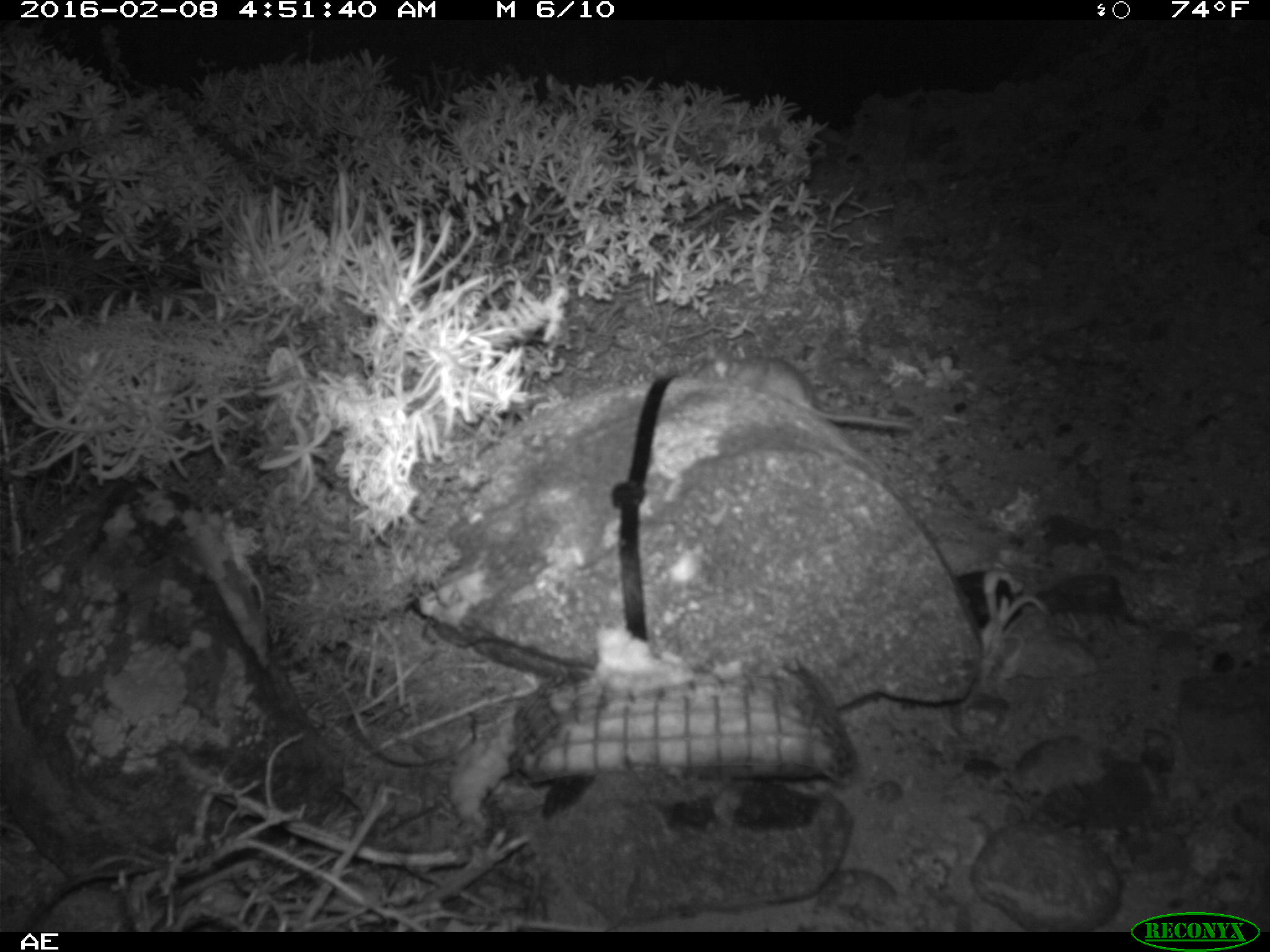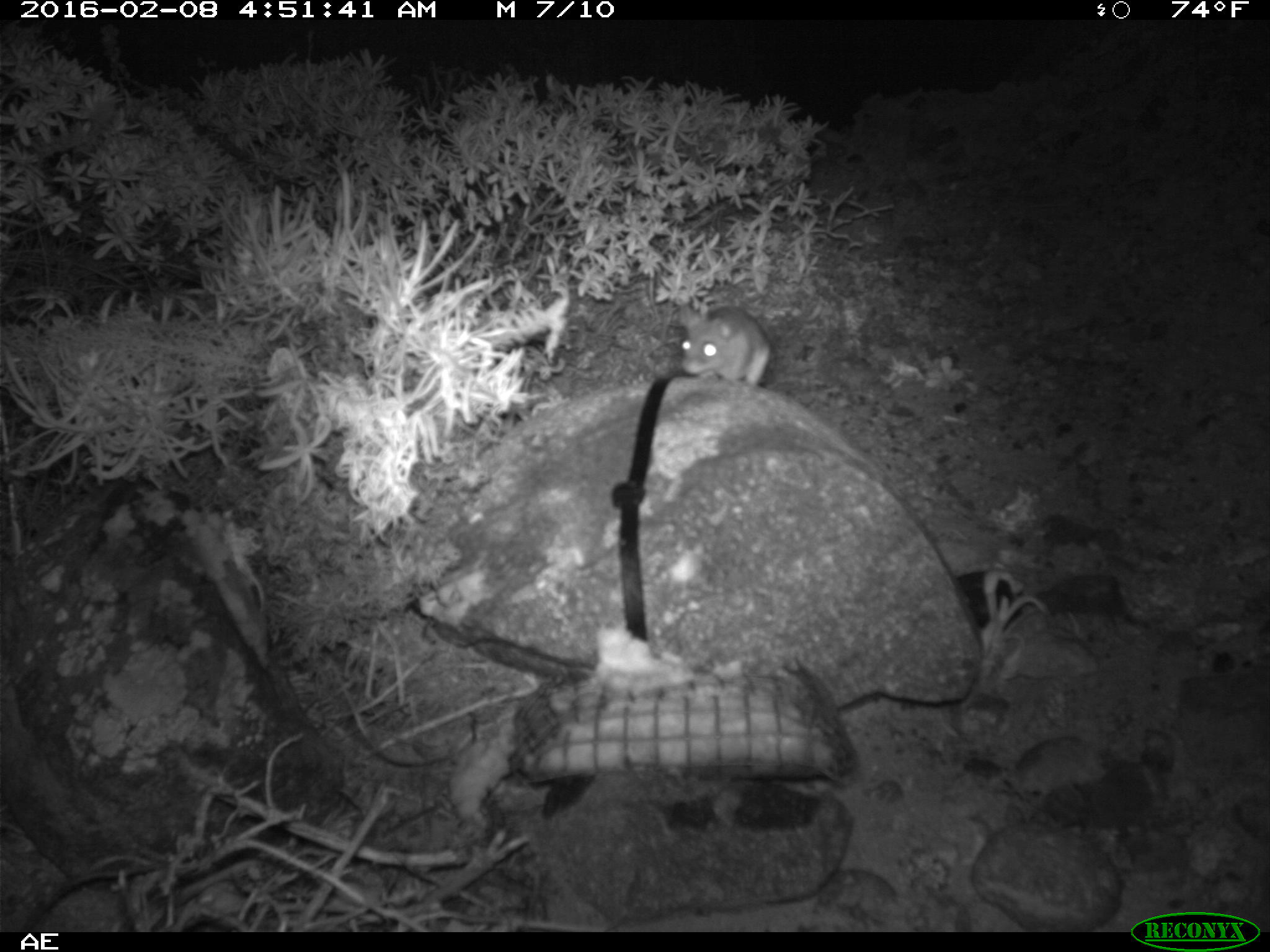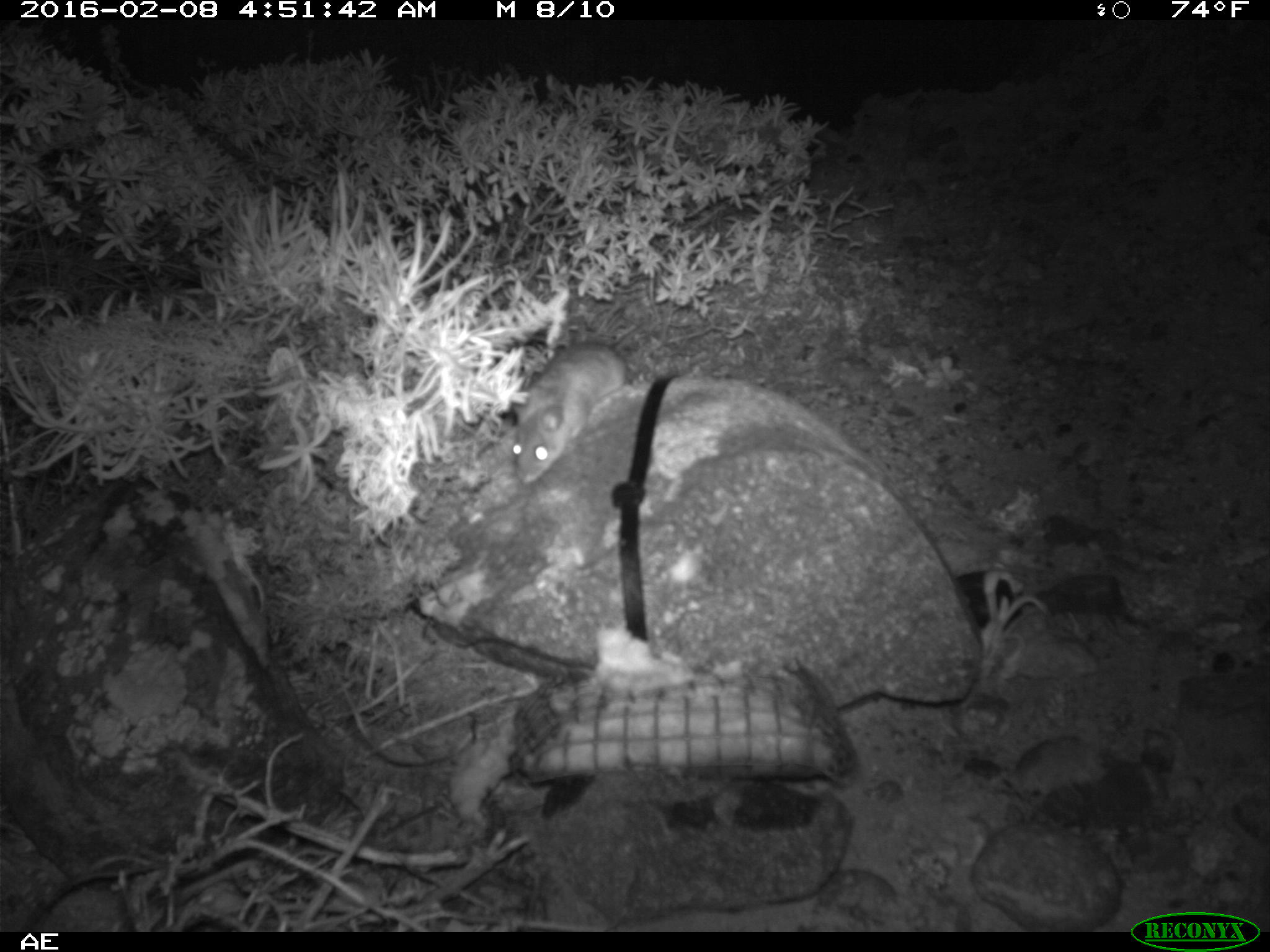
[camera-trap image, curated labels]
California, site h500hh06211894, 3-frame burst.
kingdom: Animalia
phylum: Chordata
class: Mammalia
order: Rodentia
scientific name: Rodentia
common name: rodent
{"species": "rodent (Rodentia)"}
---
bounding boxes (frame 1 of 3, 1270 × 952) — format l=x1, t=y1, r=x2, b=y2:
rodent: l=691, t=345, r=912, b=431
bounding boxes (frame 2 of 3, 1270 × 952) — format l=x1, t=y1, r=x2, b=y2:
rodent: l=676, t=303, r=770, b=386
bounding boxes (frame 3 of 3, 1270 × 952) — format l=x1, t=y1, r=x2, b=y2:
rodent: l=509, t=339, r=627, b=487